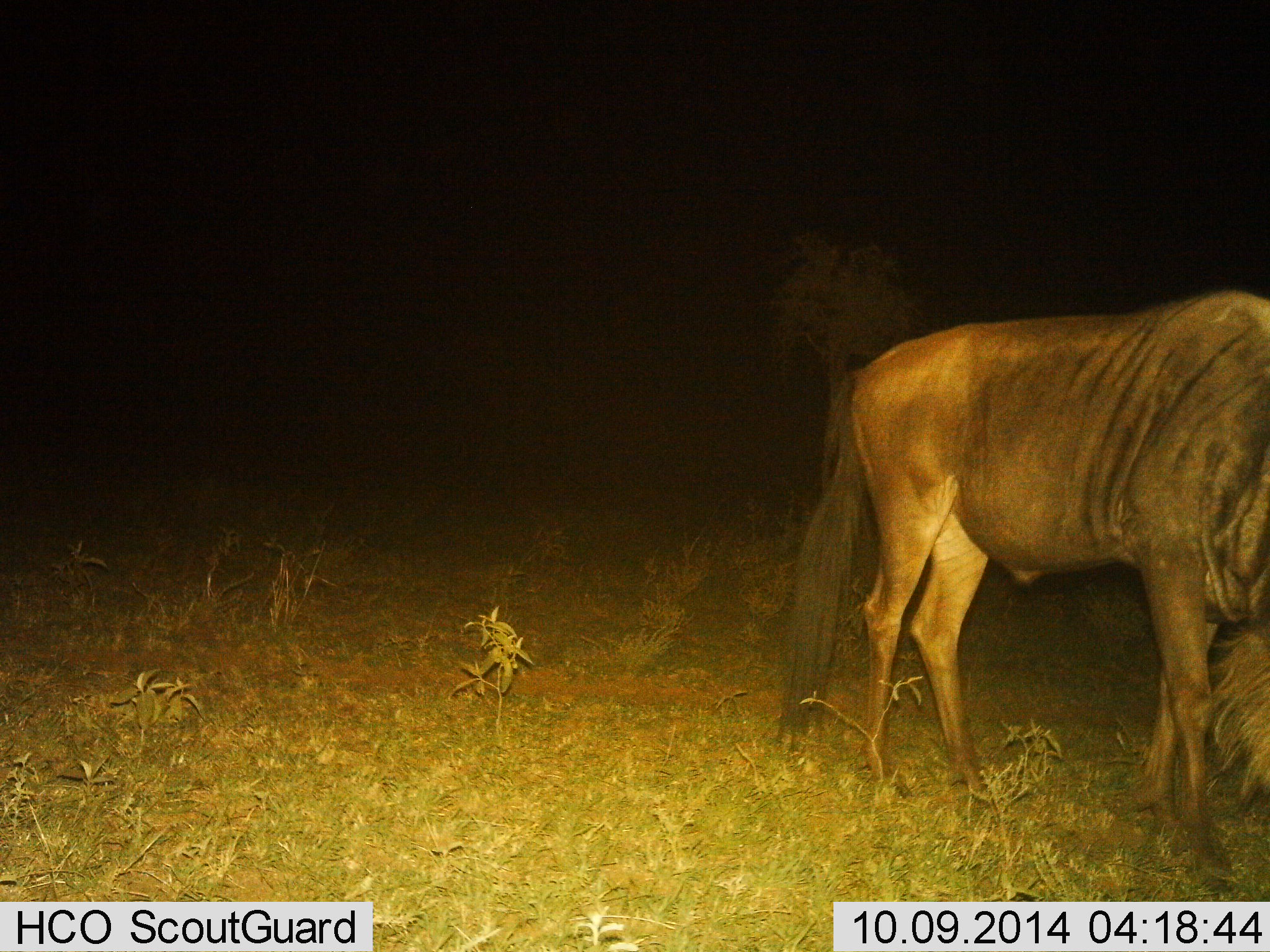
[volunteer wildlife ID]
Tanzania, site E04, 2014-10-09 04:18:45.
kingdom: Animalia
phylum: Chordata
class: Mammalia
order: Artiodactyla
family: Bovidae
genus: Connochaetes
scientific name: Connochaetes taurinus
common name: blue wildebeest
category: wildebeest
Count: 1.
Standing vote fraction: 40%.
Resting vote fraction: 0%.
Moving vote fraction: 0%.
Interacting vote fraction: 0%.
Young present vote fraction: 0%.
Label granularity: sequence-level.